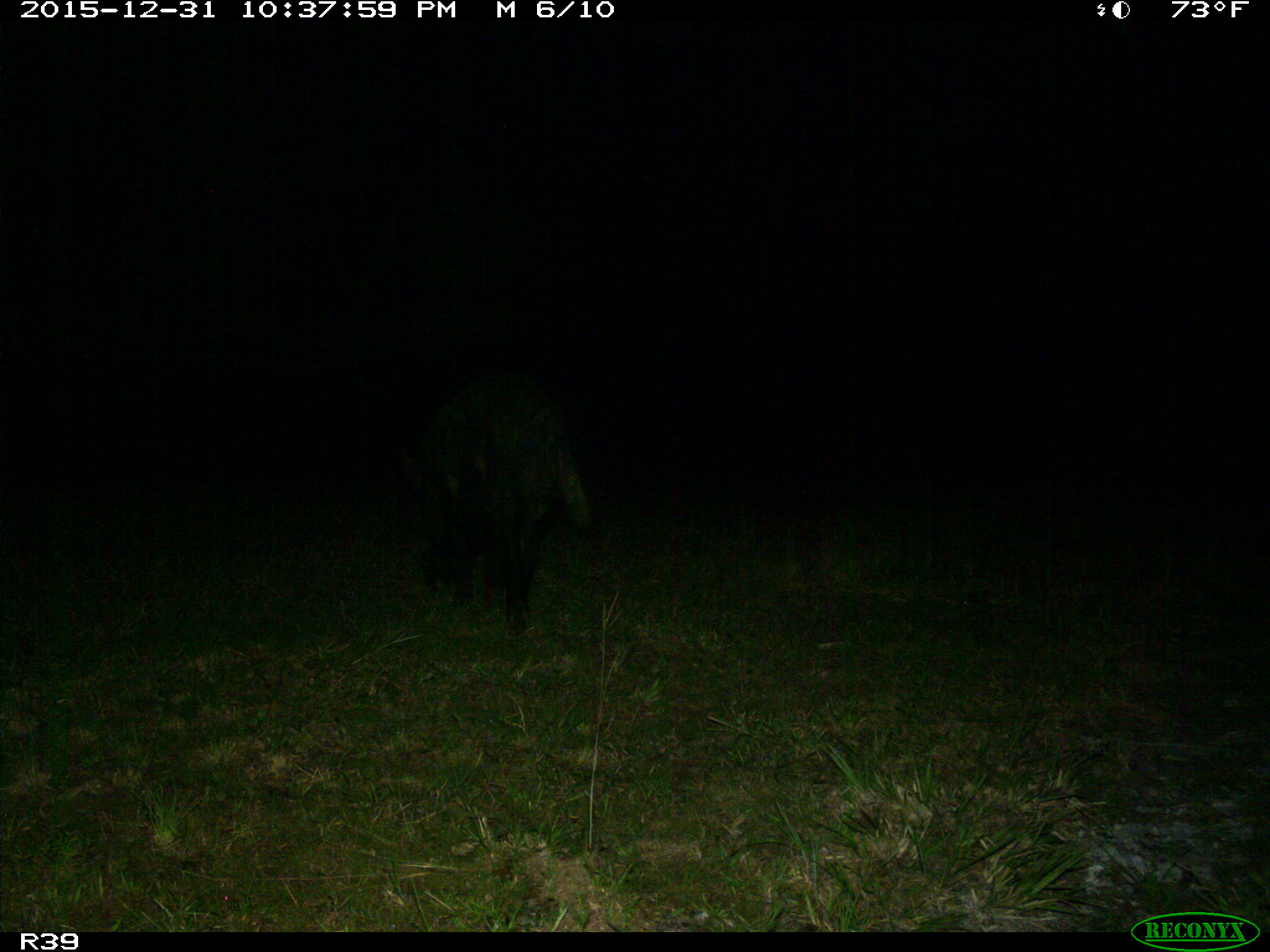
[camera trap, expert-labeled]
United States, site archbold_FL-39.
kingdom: Animalia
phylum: Chordata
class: Mammalia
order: Artiodactyla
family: Suidae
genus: Sus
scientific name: Sus scrofa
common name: wild boar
Sus scrofa (wild boar).